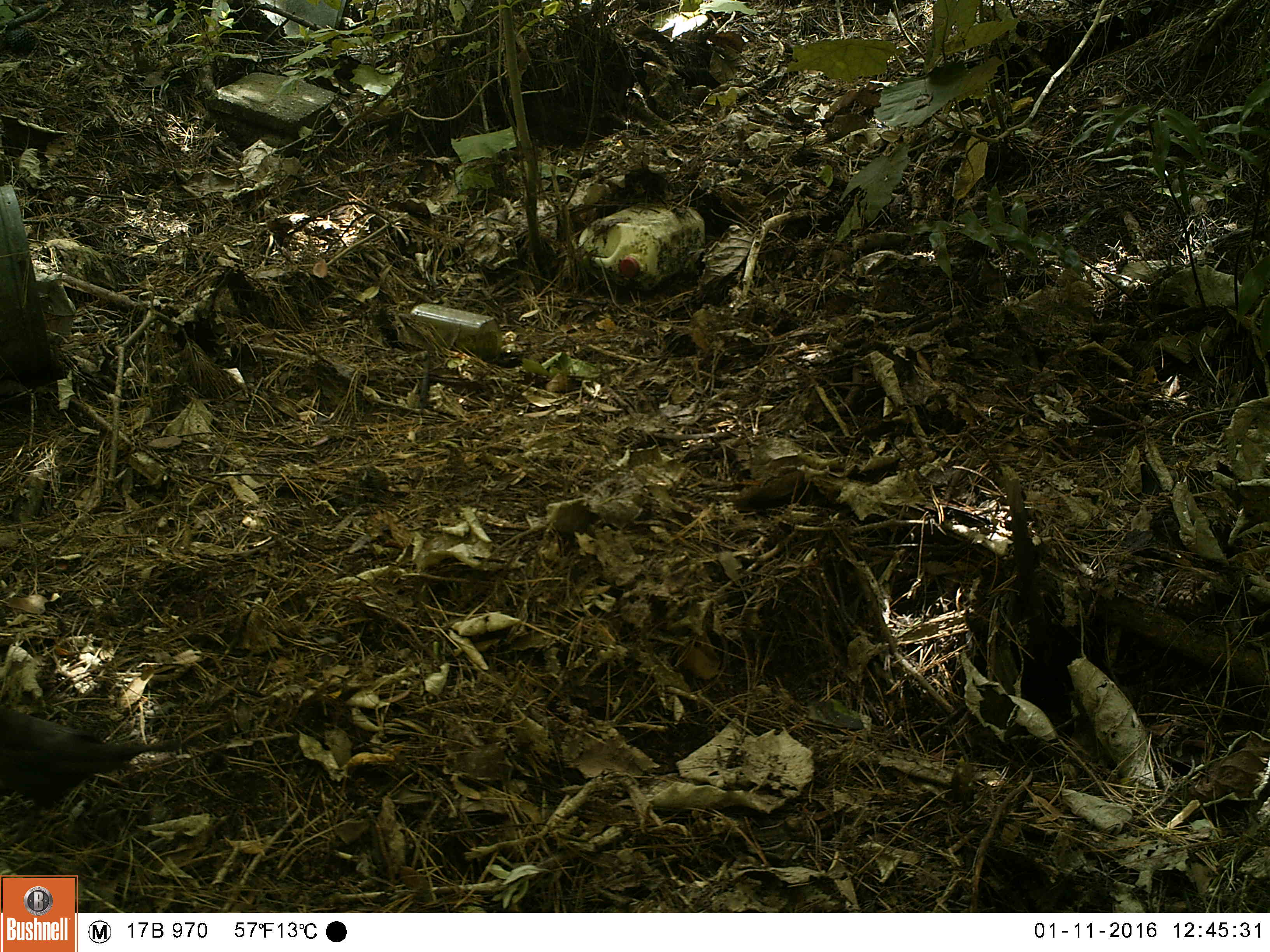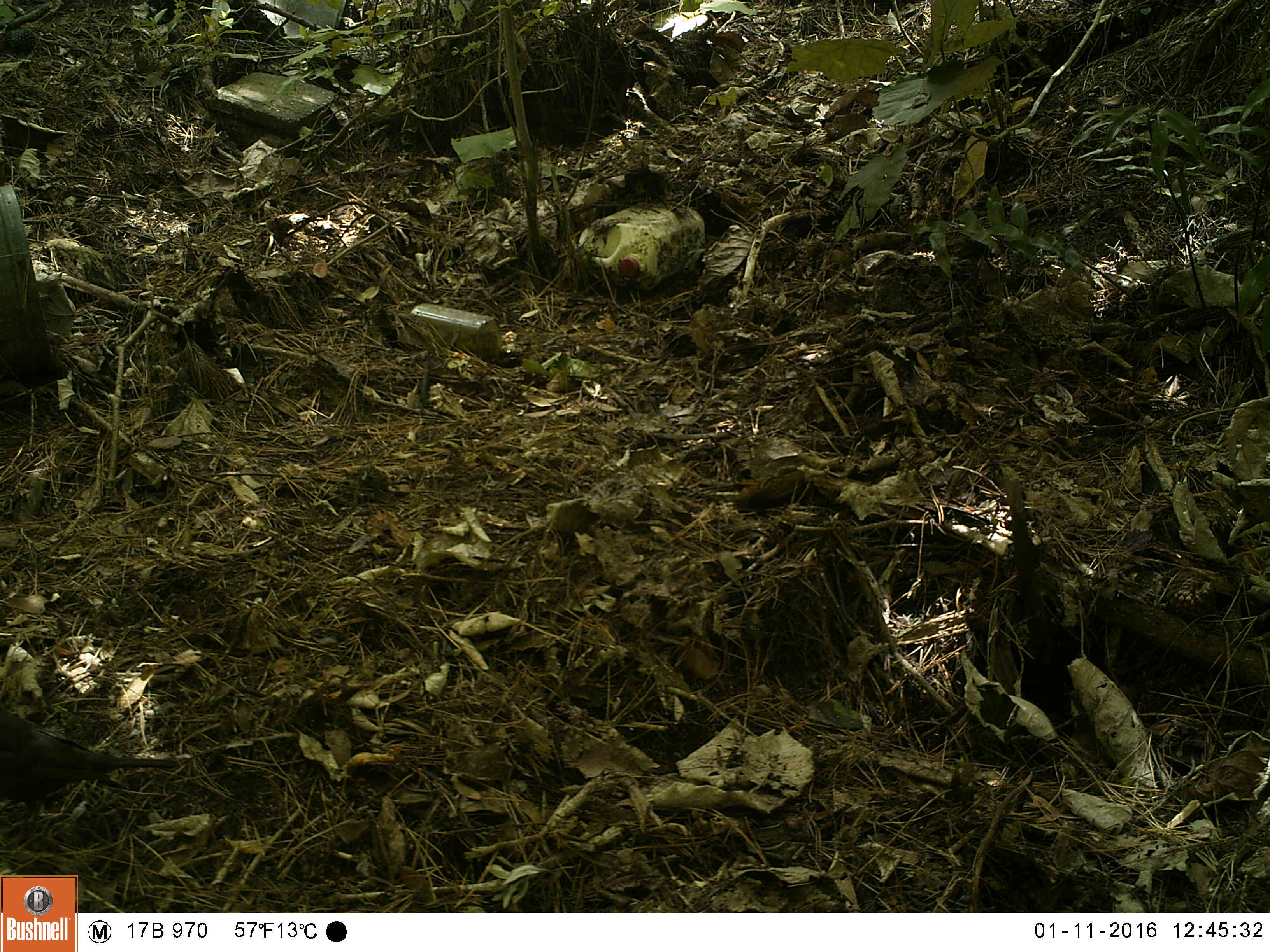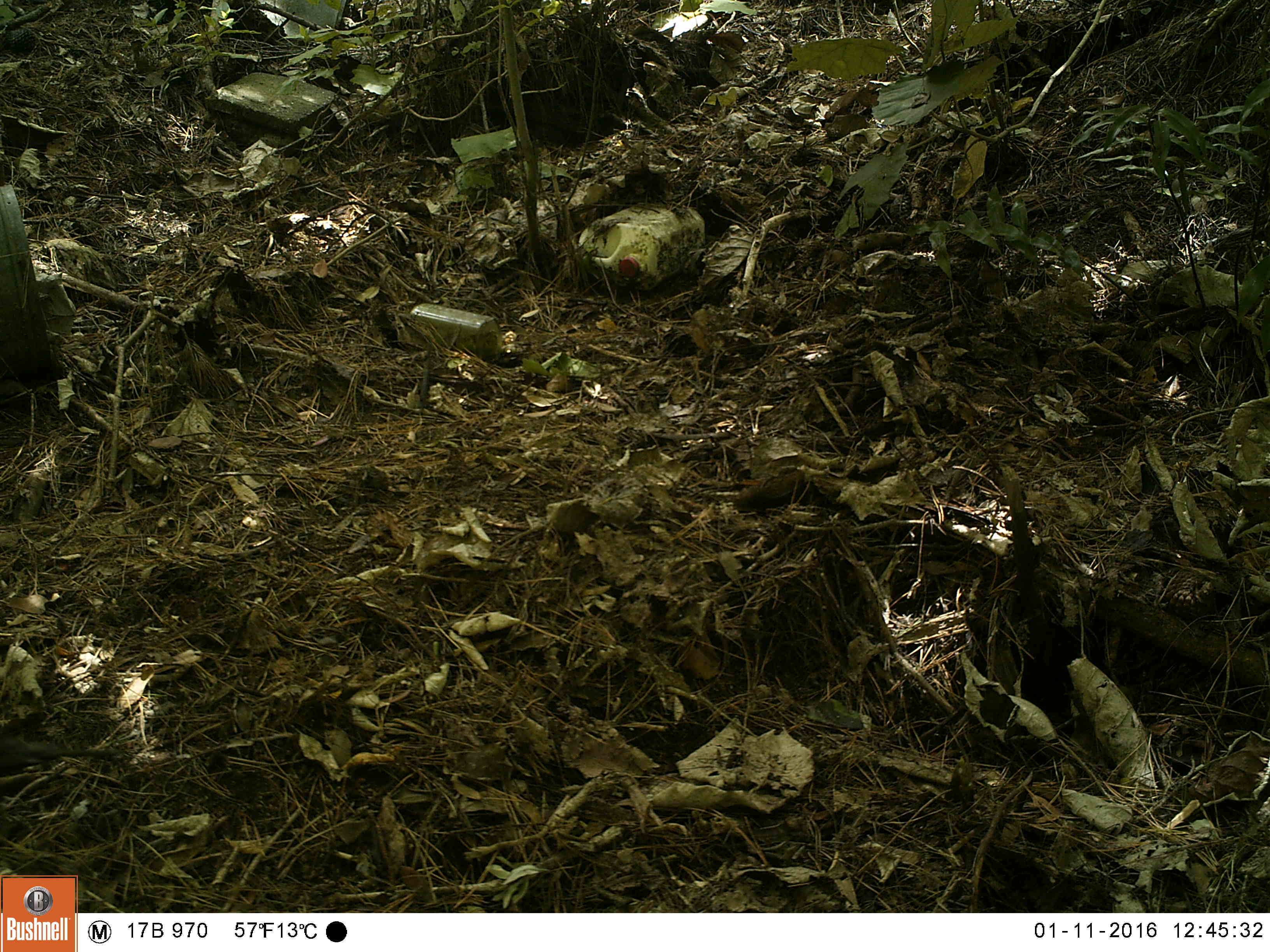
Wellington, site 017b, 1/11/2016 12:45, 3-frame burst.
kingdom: Animalia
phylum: Chordata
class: Aves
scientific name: Aves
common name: bird